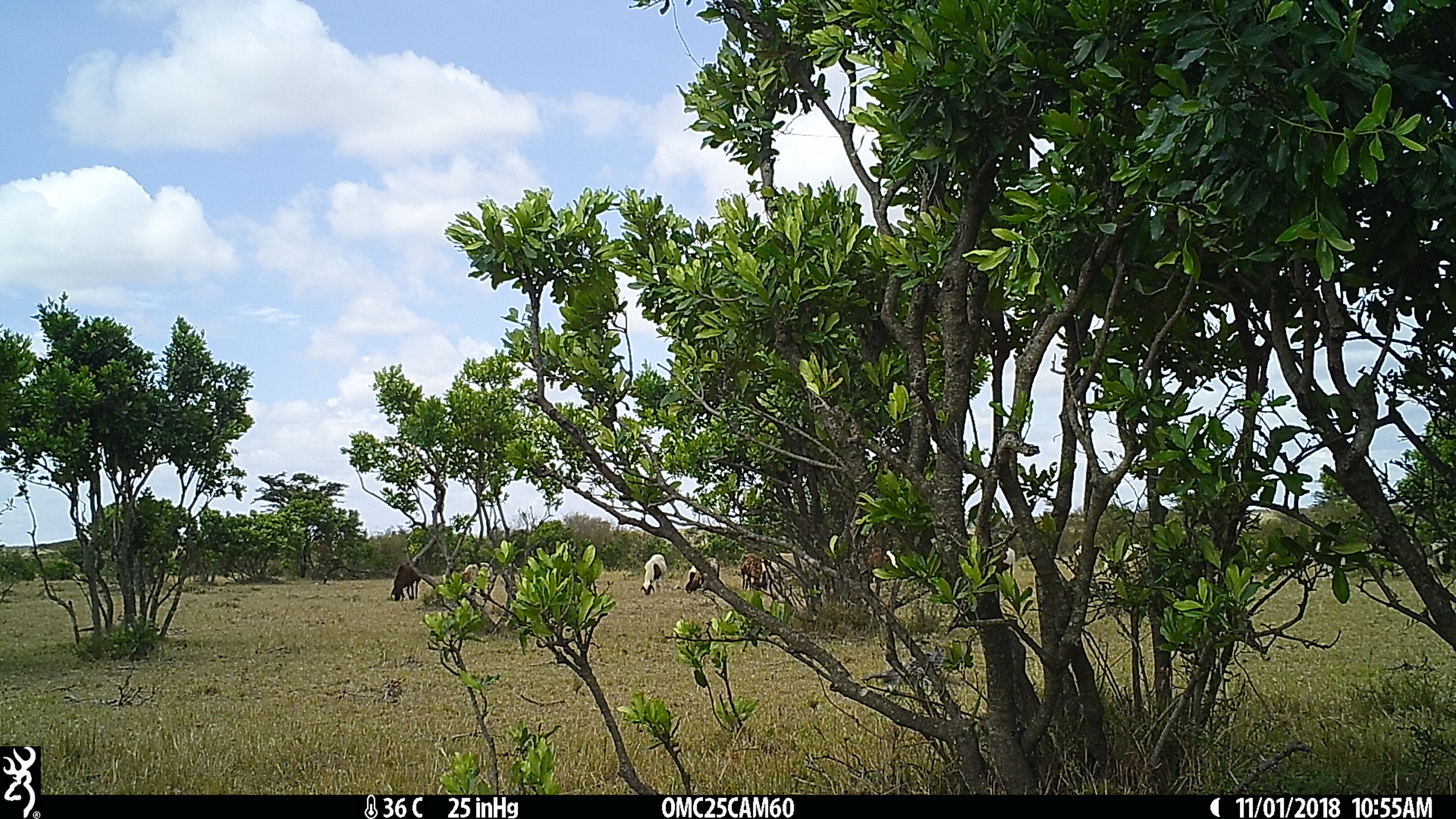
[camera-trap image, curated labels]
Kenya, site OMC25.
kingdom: Animalia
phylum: Chordata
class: Mammalia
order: Artiodactyla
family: Bovidae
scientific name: Bovidae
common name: sheep or goat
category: shoat